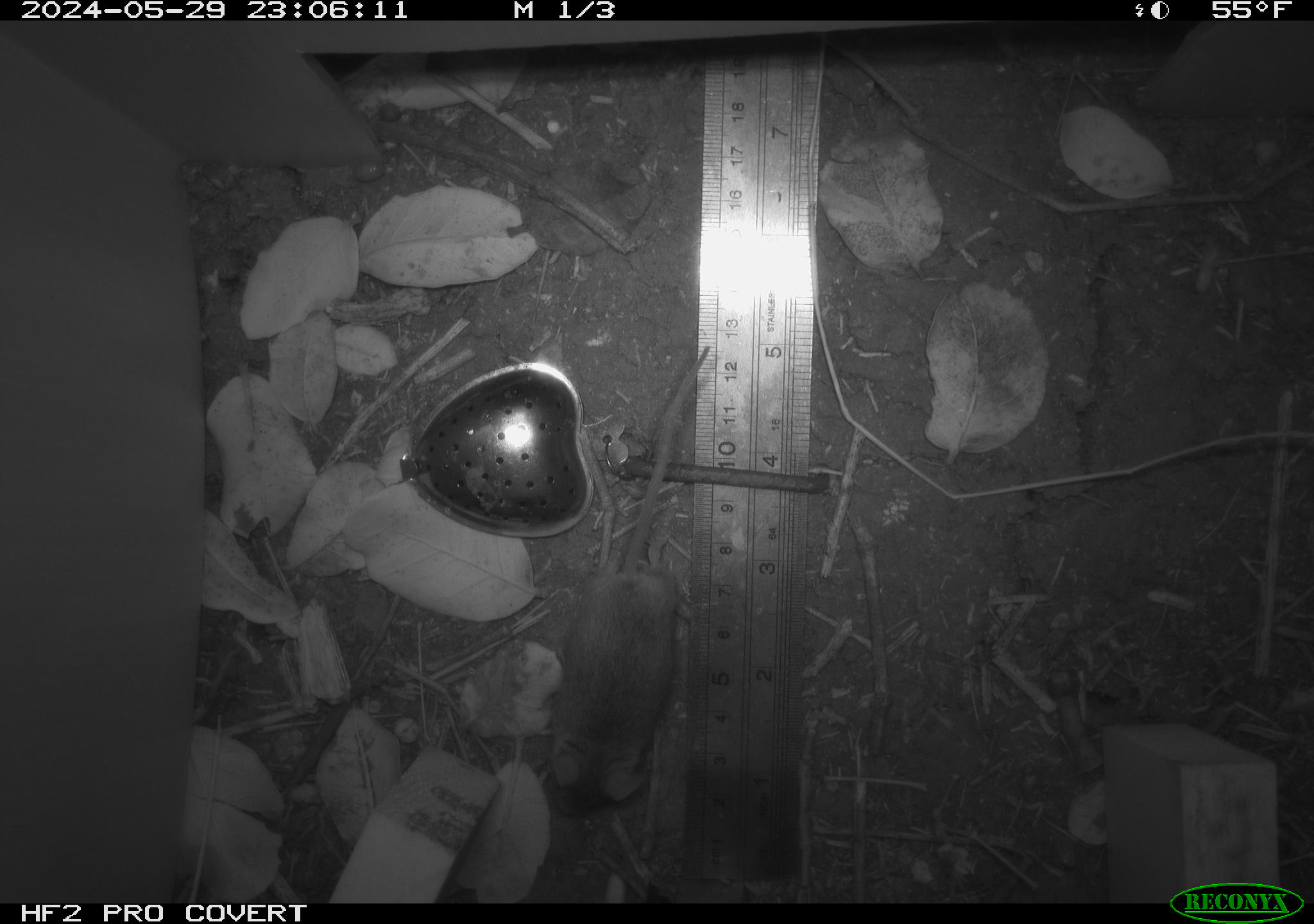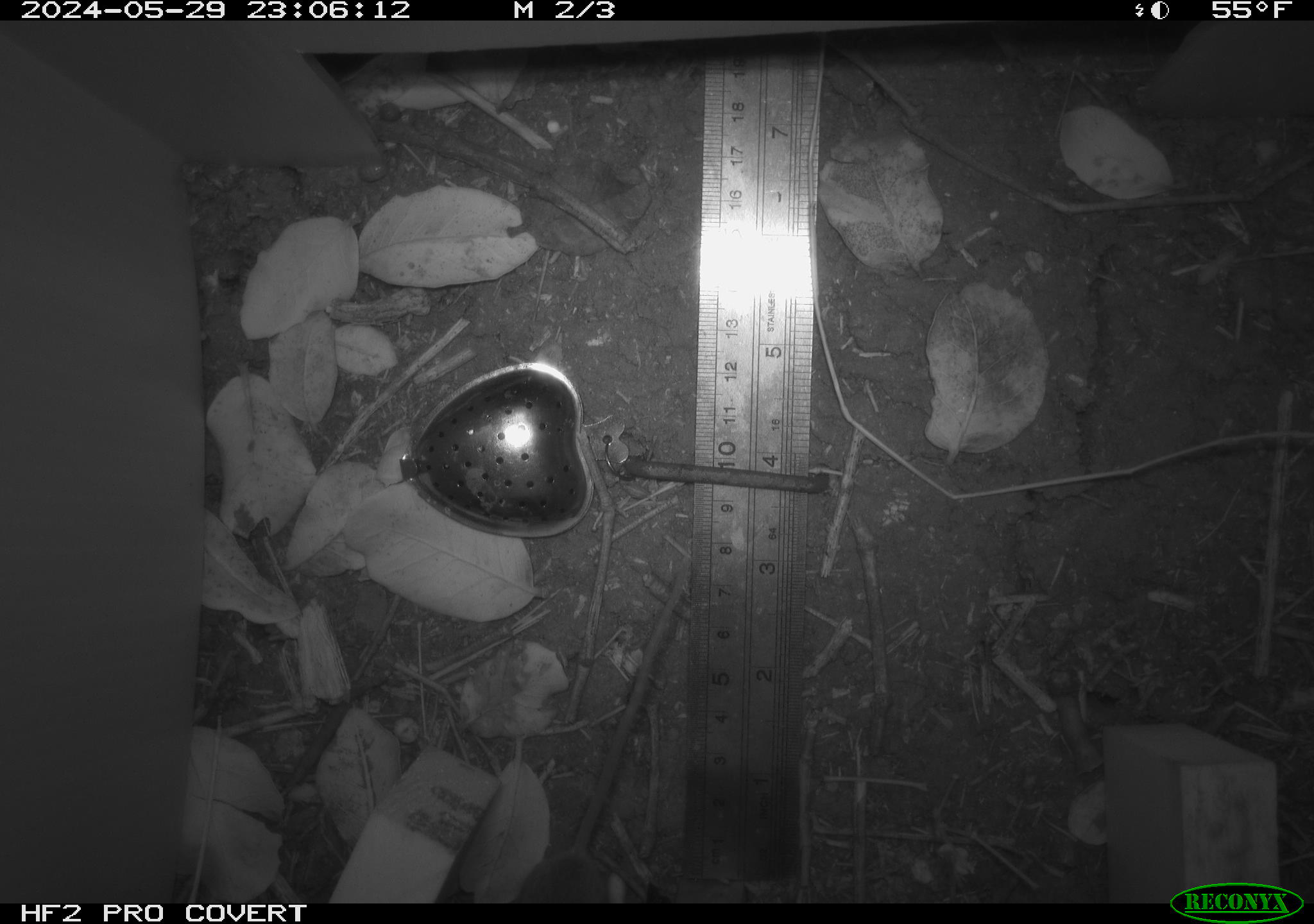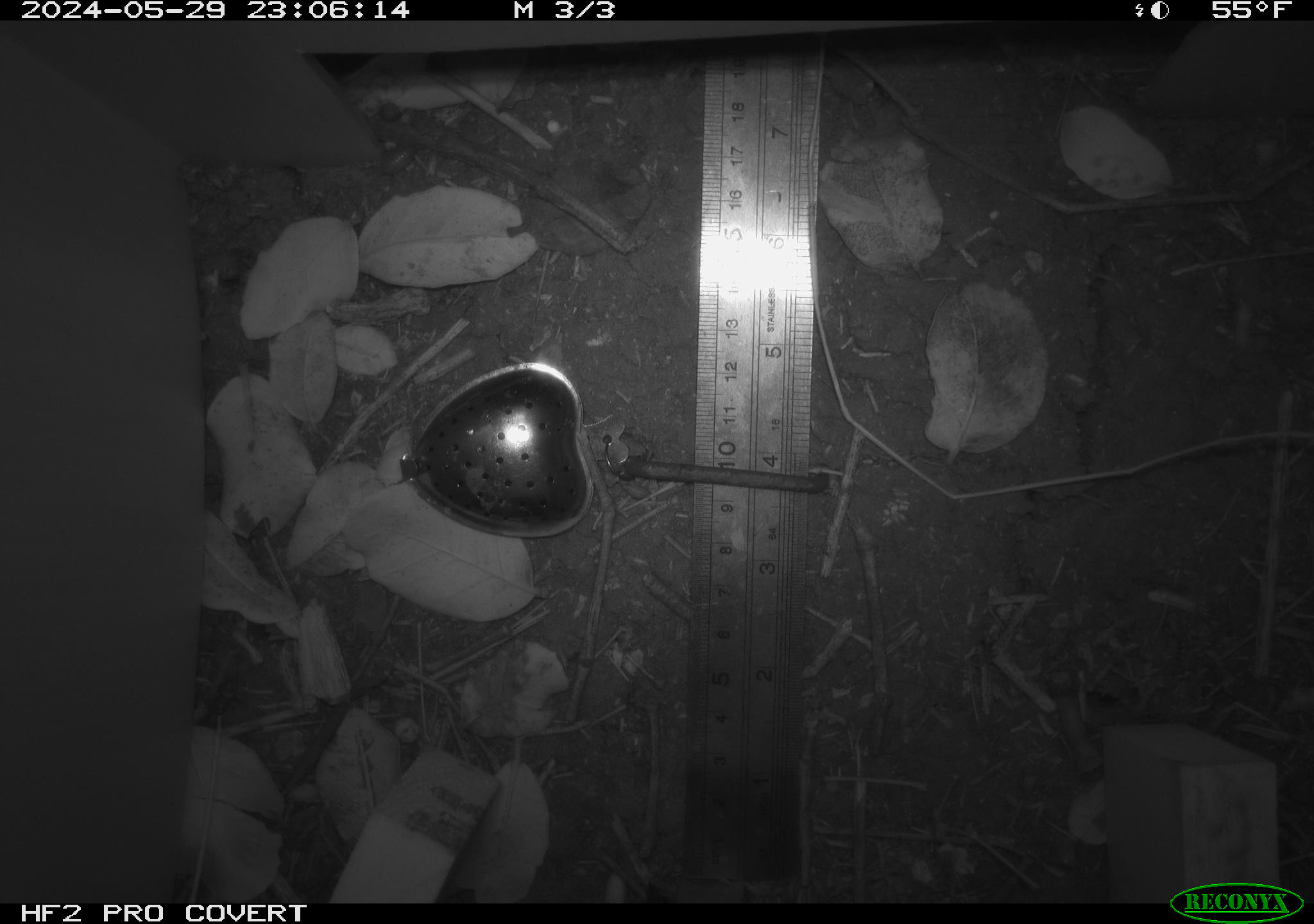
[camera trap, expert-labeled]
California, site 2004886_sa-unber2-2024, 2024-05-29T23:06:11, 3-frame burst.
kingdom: Animalia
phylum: Chordata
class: Mammalia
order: Rodentia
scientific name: Rodentia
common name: mouse species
Mouse species (Rodentia).